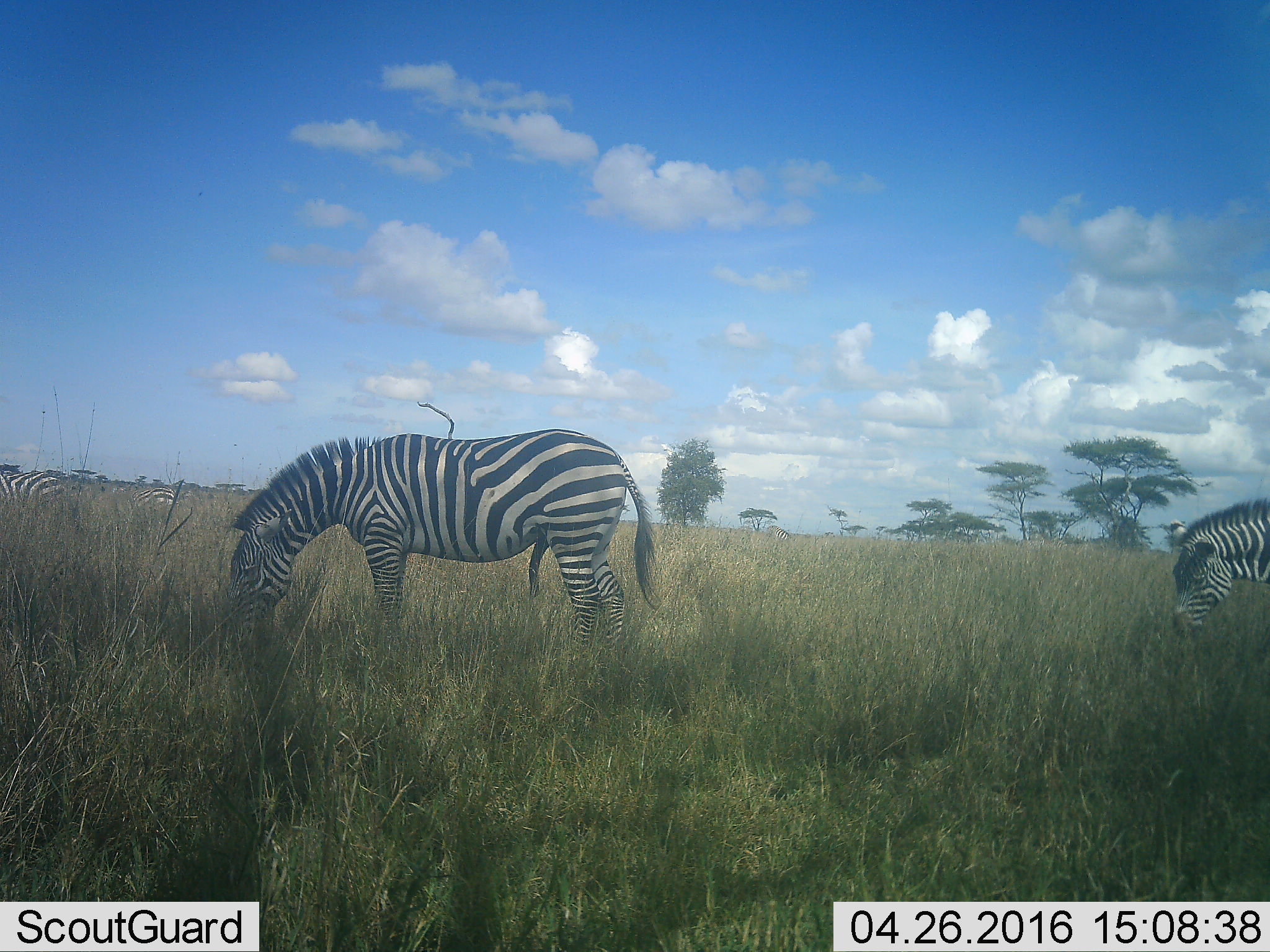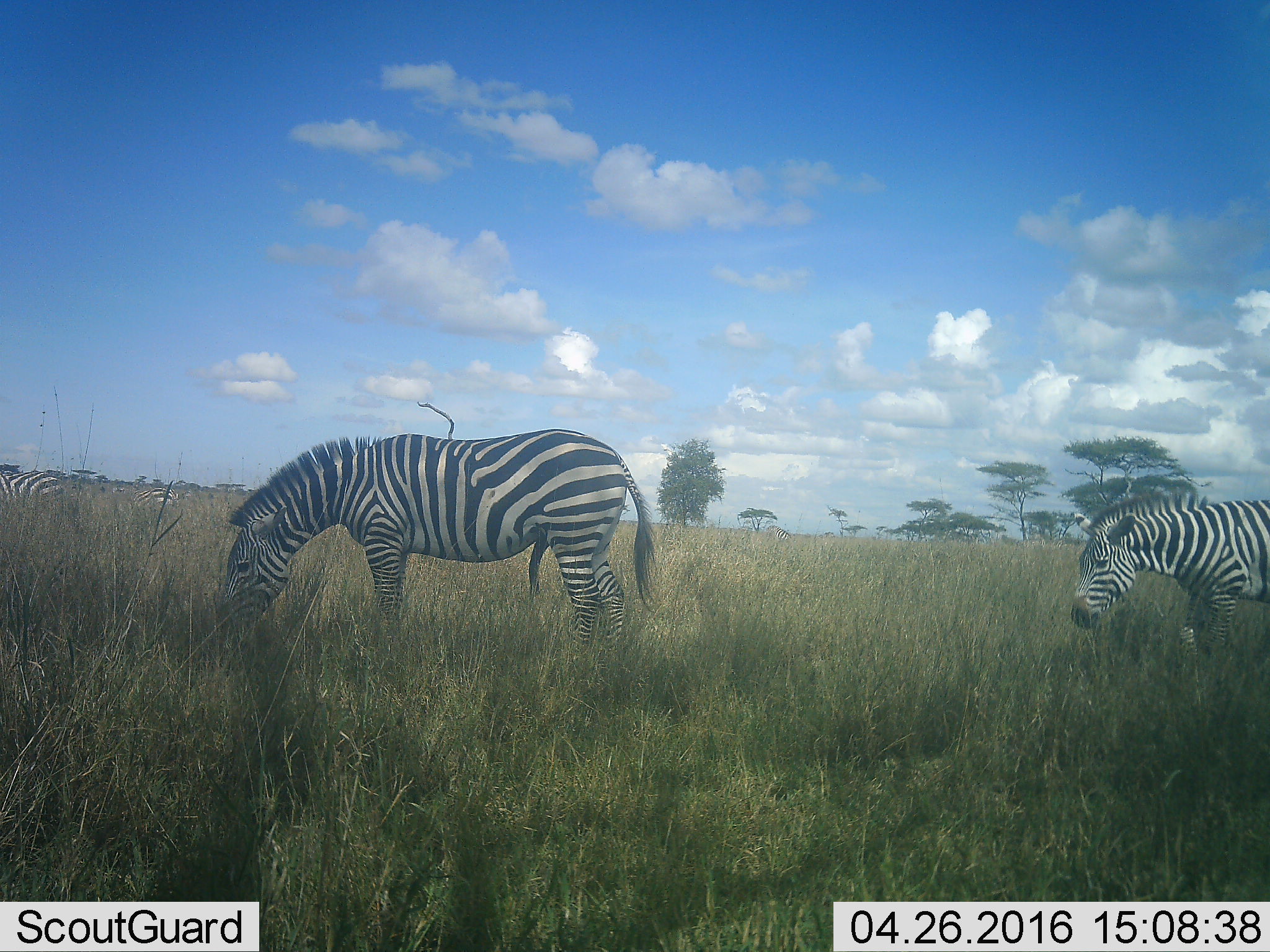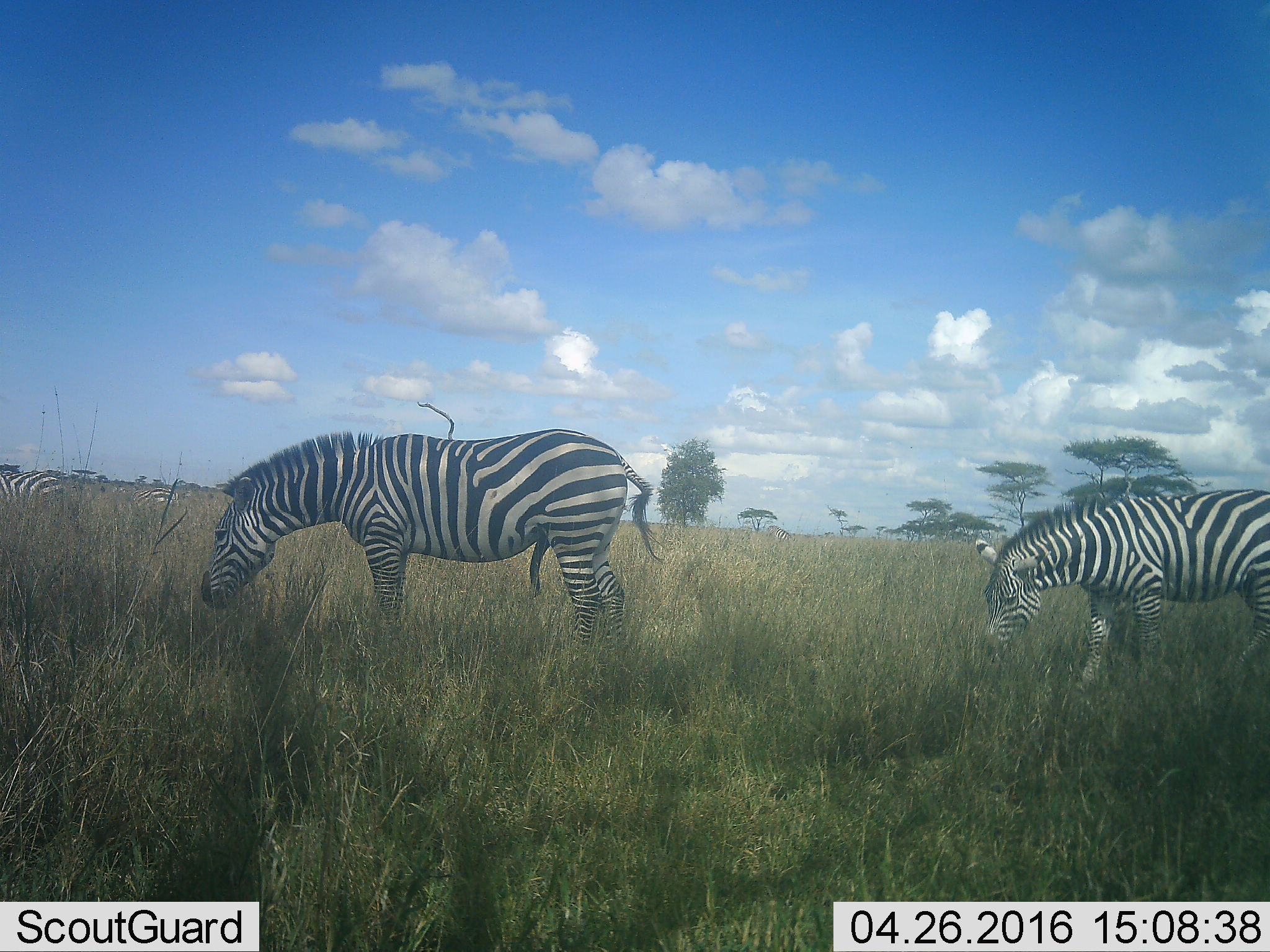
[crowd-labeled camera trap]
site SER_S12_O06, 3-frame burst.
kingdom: Animalia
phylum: Chordata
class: Mammalia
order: Perissodactyla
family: Equidae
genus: Equus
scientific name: Equus quagga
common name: plains zebra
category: zebraplains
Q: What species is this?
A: Zebraplains (plains zebra) (Equus quagga).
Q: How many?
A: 5.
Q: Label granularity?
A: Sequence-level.